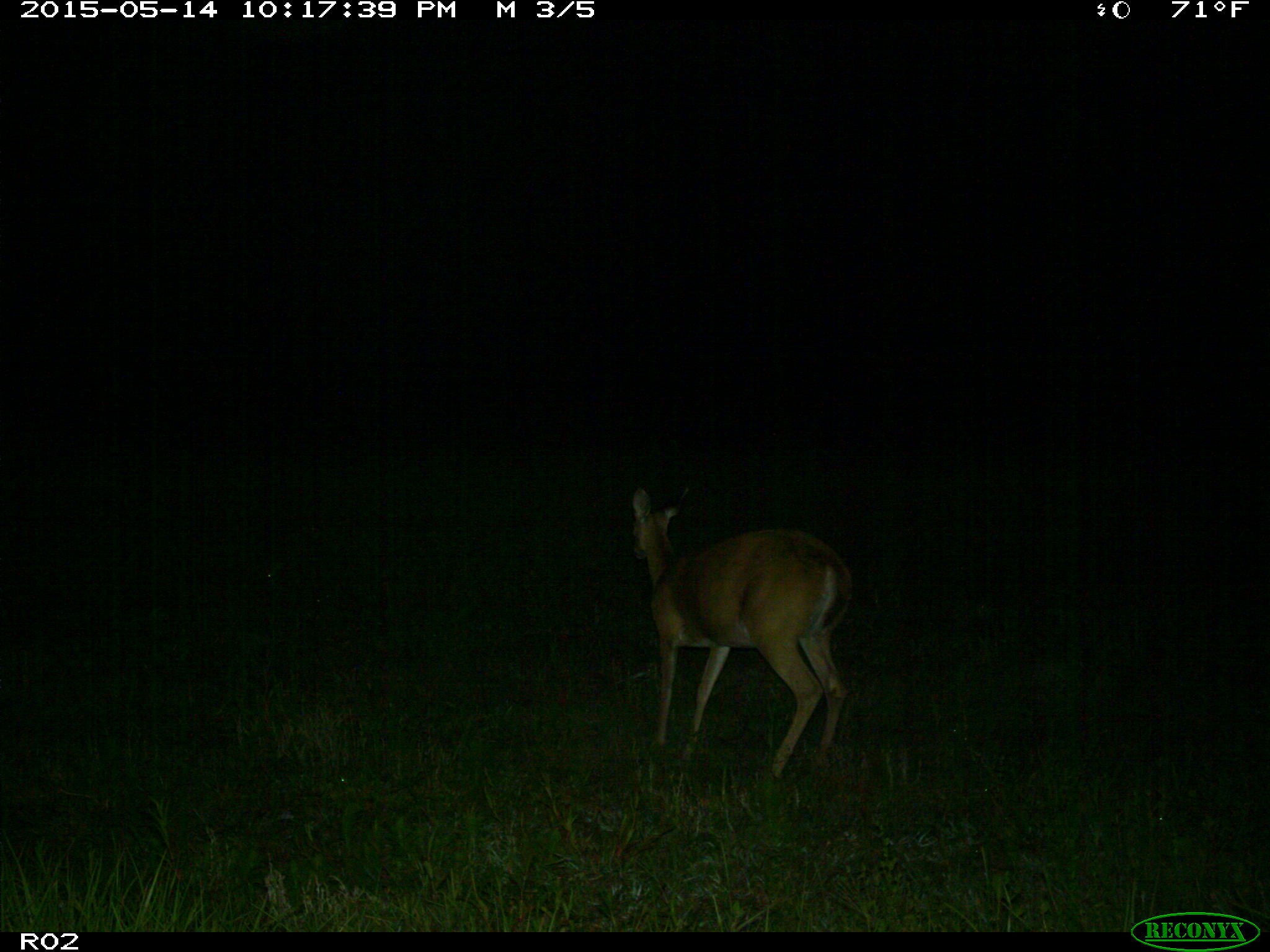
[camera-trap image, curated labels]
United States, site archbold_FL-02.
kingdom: Animalia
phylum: Chordata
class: Mammalia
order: Artiodactyla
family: Cervidae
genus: Odocoileus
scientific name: Odocoileus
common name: deer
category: unidentified deer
Unidentified deer (deer) (Odocoileus).